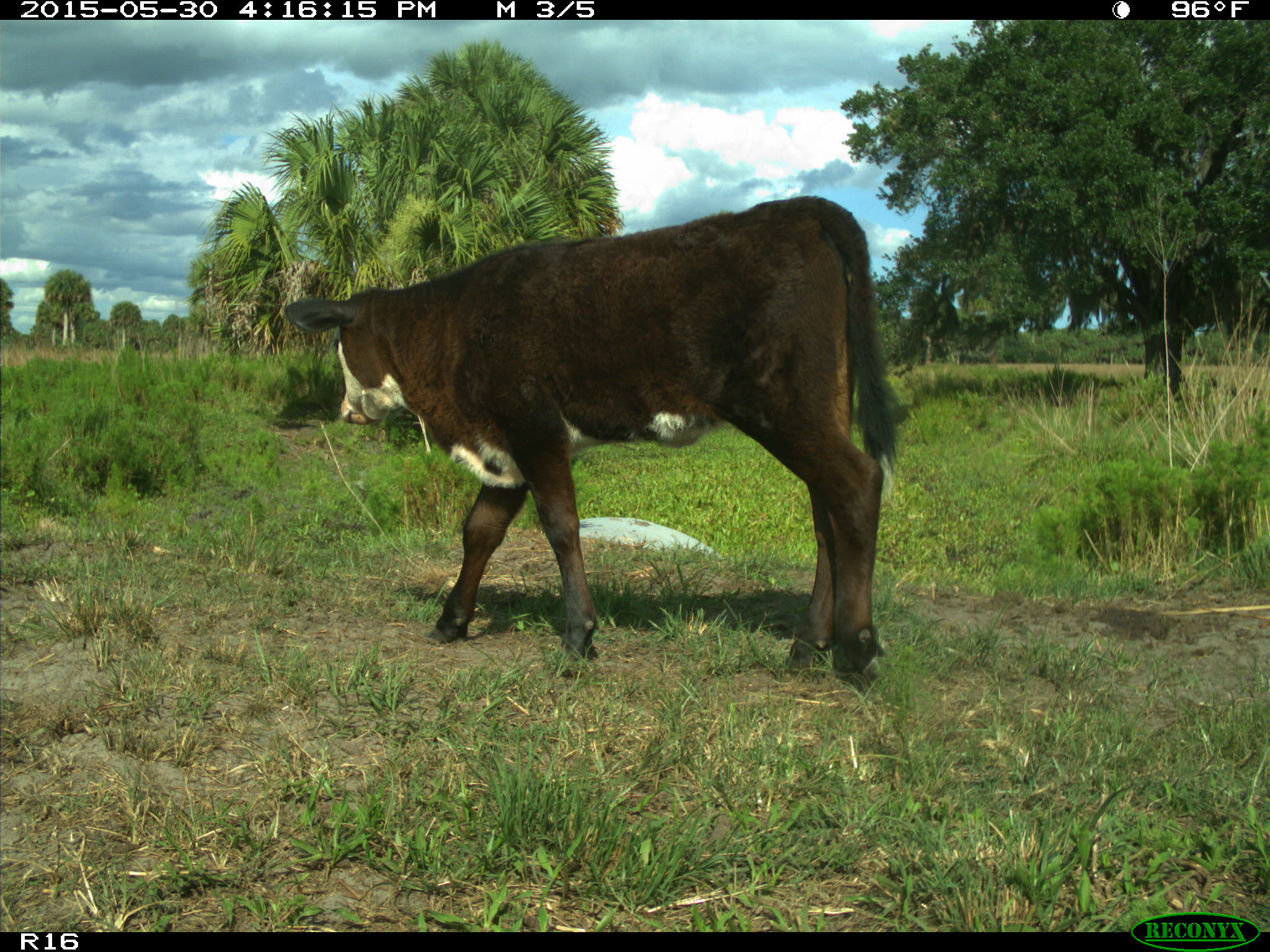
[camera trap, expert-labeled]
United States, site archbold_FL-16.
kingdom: Animalia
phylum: Chordata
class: Mammalia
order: Artiodactyla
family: Bovidae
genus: Bos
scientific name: Bos taurus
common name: domestic cow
Bos taurus (domestic cow).